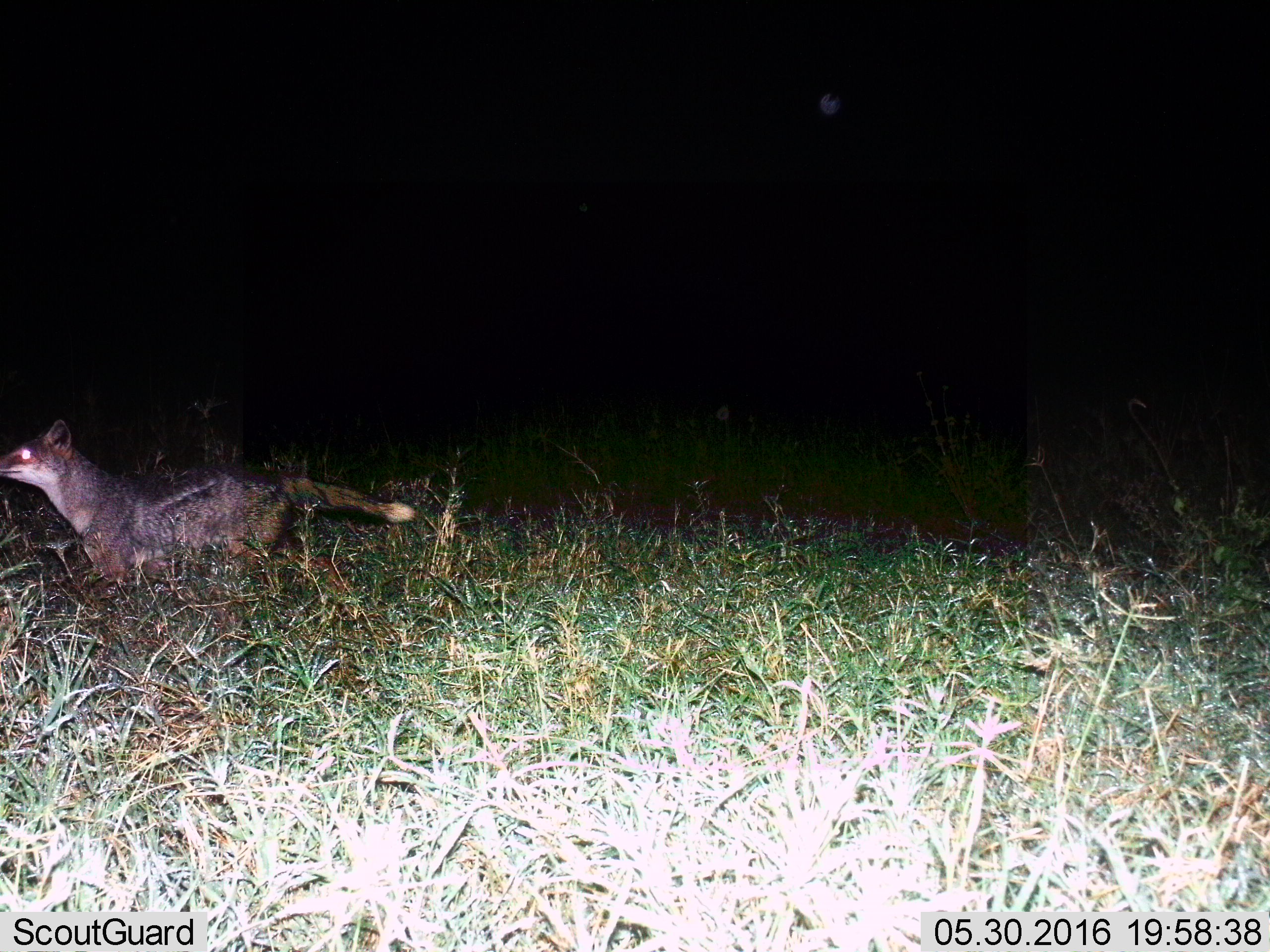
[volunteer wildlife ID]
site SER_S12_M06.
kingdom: Animalia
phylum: Chordata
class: Mammalia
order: Carnivora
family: Canidae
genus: Lupulella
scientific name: Lupulella mesomelas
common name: black-backed jackal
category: jackalblackbacked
Jackalblackbacked (black-backed jackal) (Lupulella mesomelas), count 1. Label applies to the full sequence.